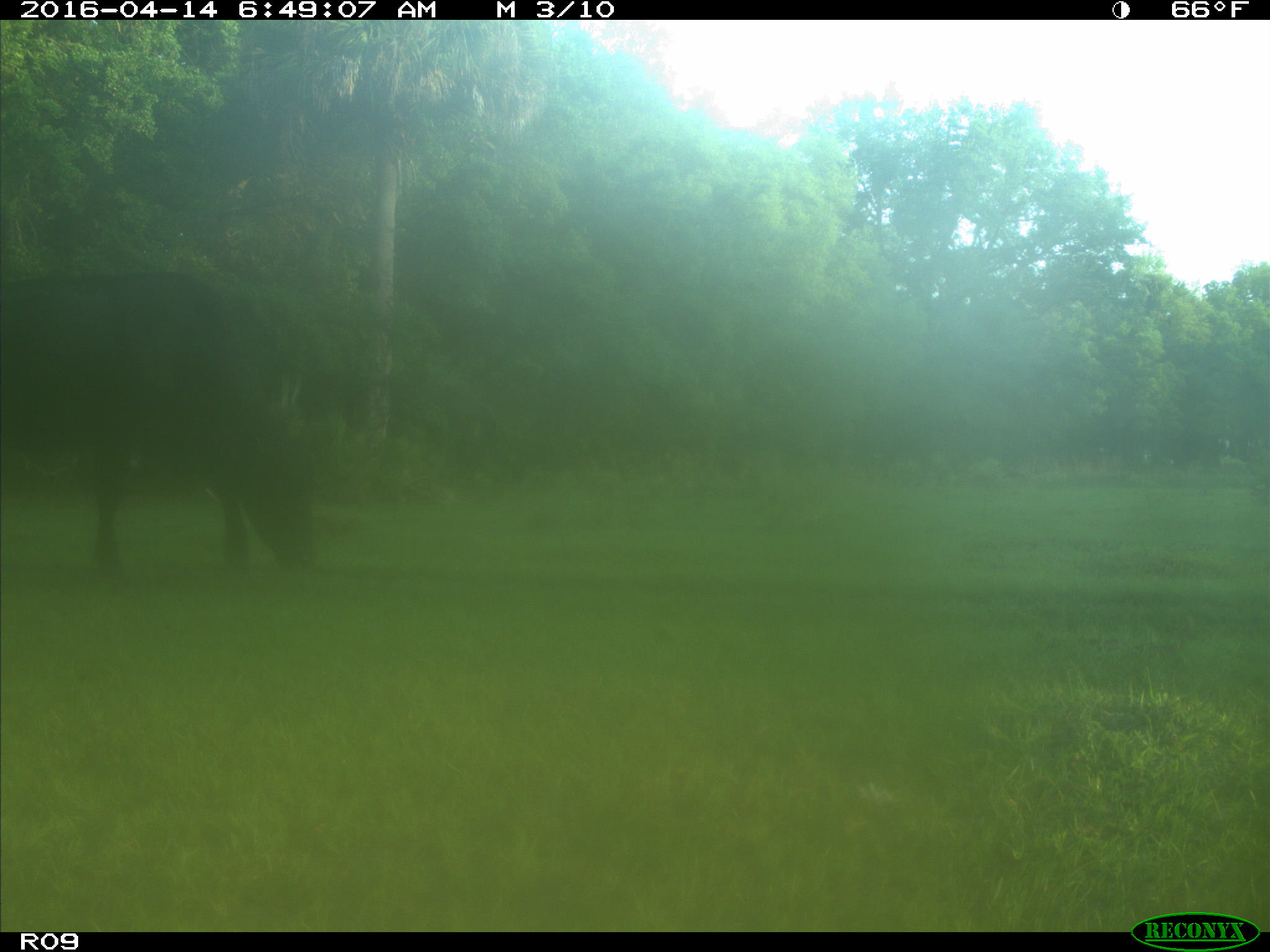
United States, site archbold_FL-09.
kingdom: Animalia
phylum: Chordata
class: Mammalia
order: Artiodactyla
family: Bovidae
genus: Bos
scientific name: Bos taurus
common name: domestic cow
Bos taurus (domestic cow).